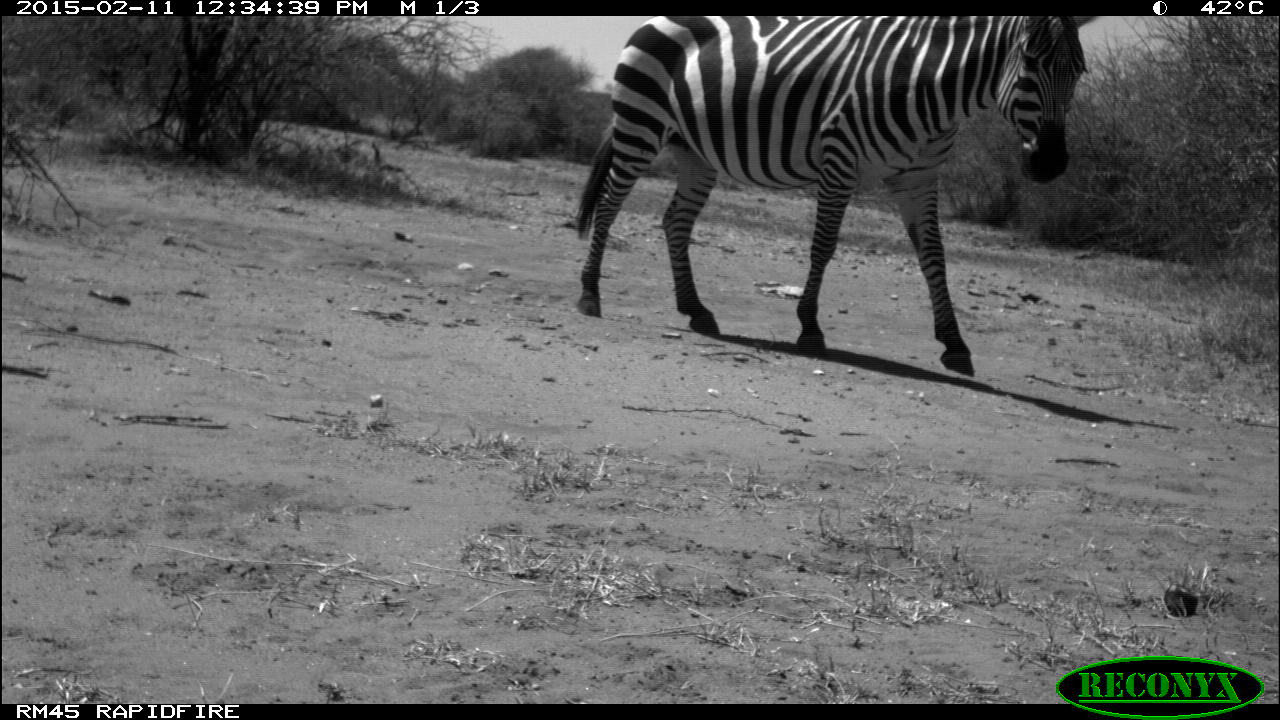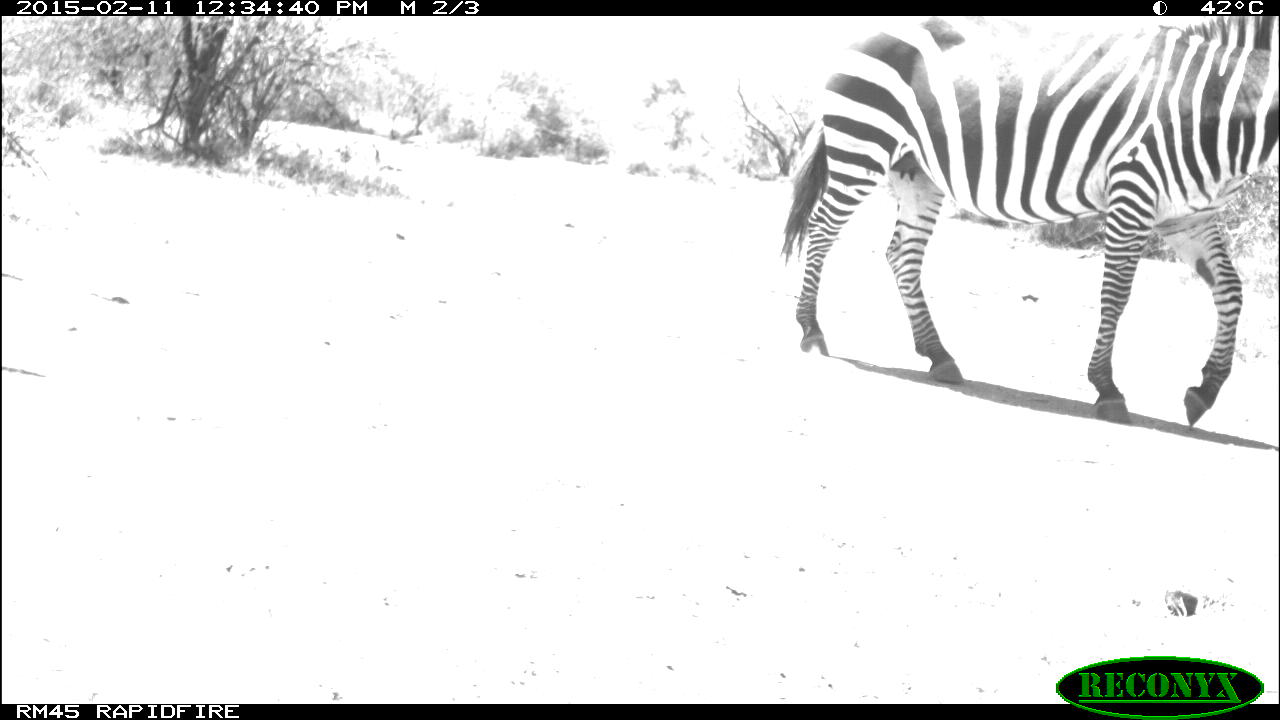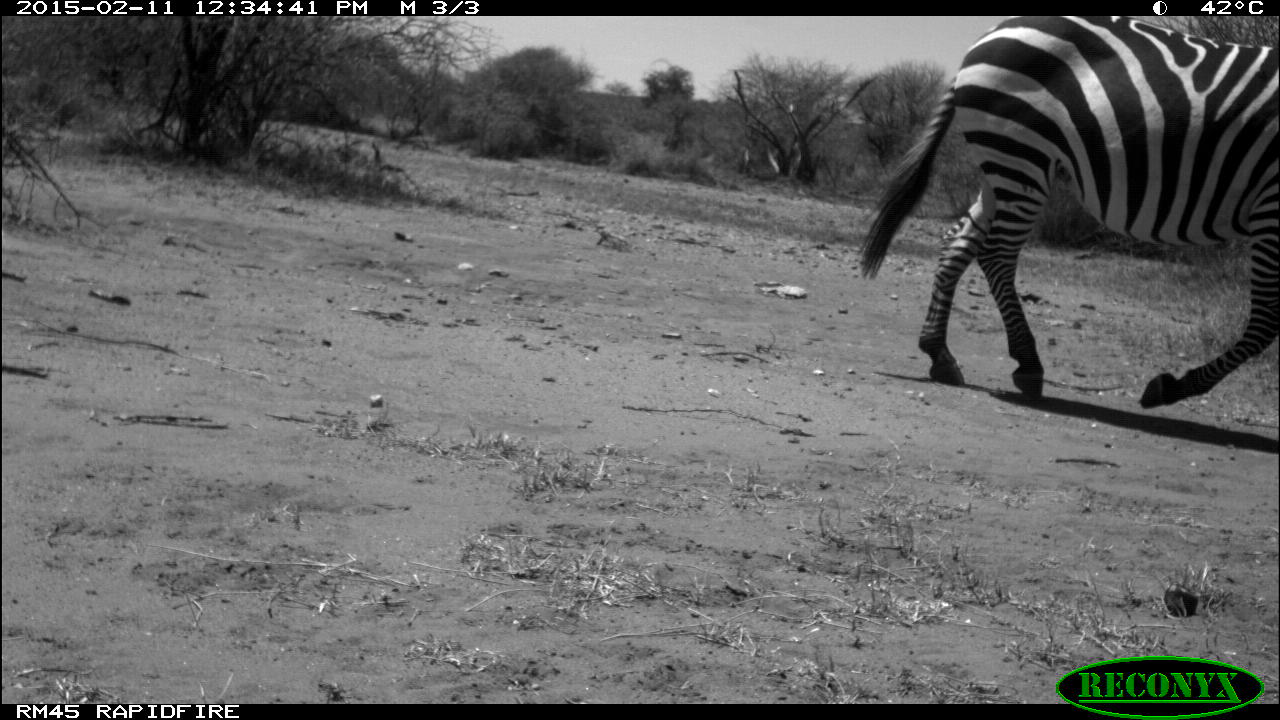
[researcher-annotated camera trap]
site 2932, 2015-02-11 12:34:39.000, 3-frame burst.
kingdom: Animalia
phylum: Chordata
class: Mammalia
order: Perissodactyla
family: Equidae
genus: Equus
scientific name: Equus quagga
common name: plains zebra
Equus quagga (plains zebra), count 1.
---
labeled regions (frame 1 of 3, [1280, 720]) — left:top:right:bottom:
equus quagga: 564:14:1101:374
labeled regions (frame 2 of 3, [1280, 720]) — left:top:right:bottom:
equus quagga: 775:16:1280:429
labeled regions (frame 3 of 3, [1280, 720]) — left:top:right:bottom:
equus quagga: 851:13:1280:409